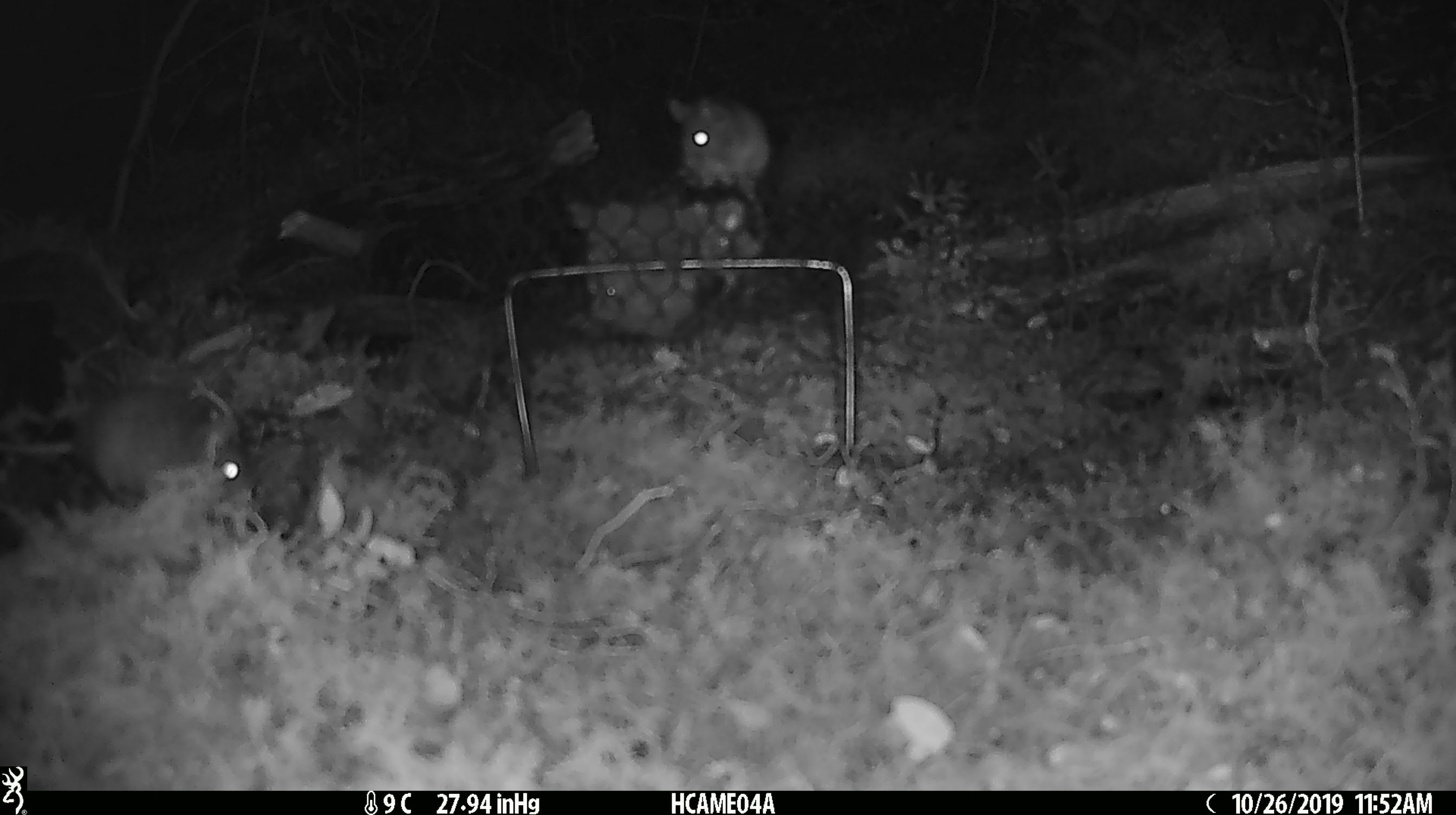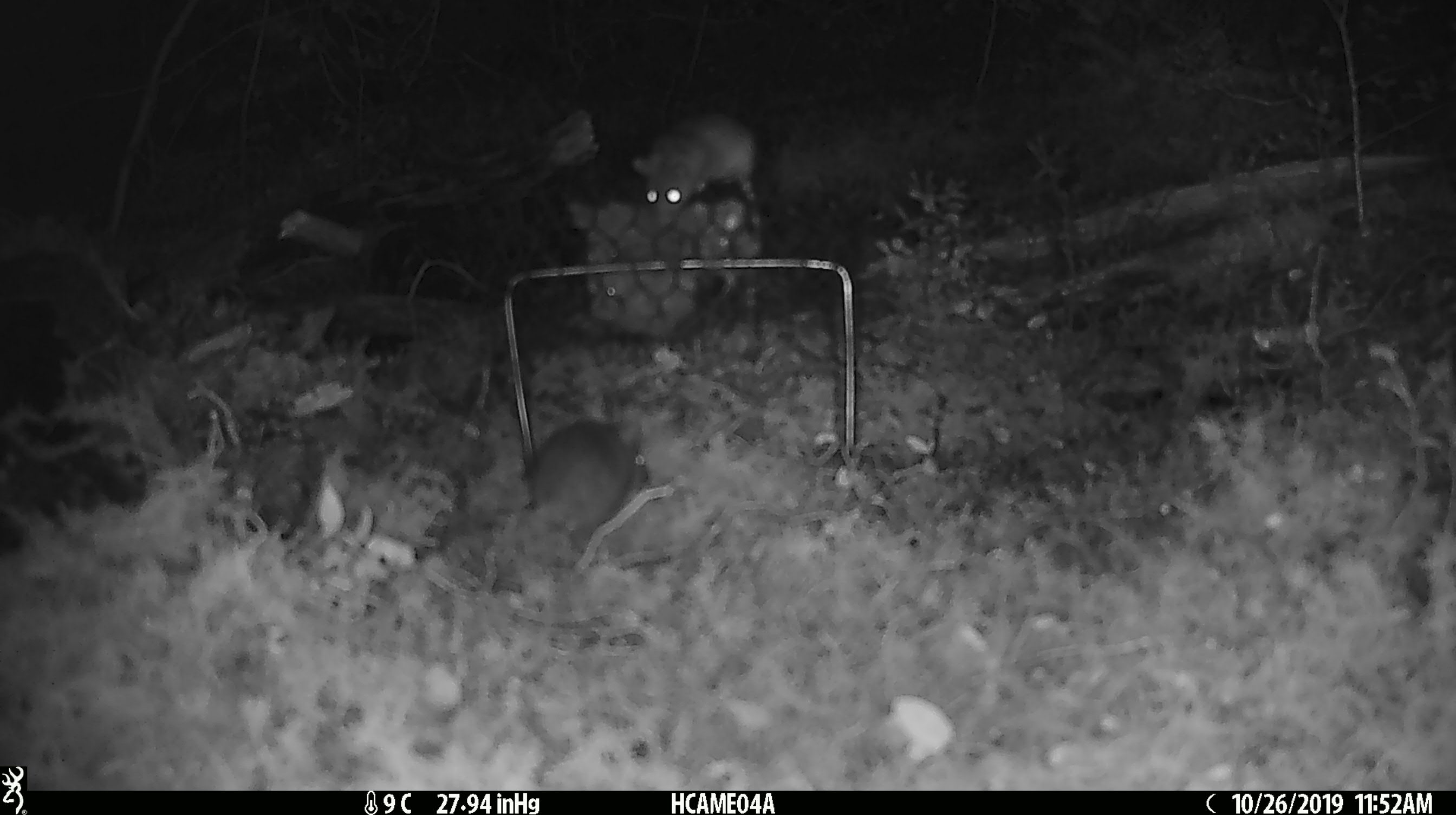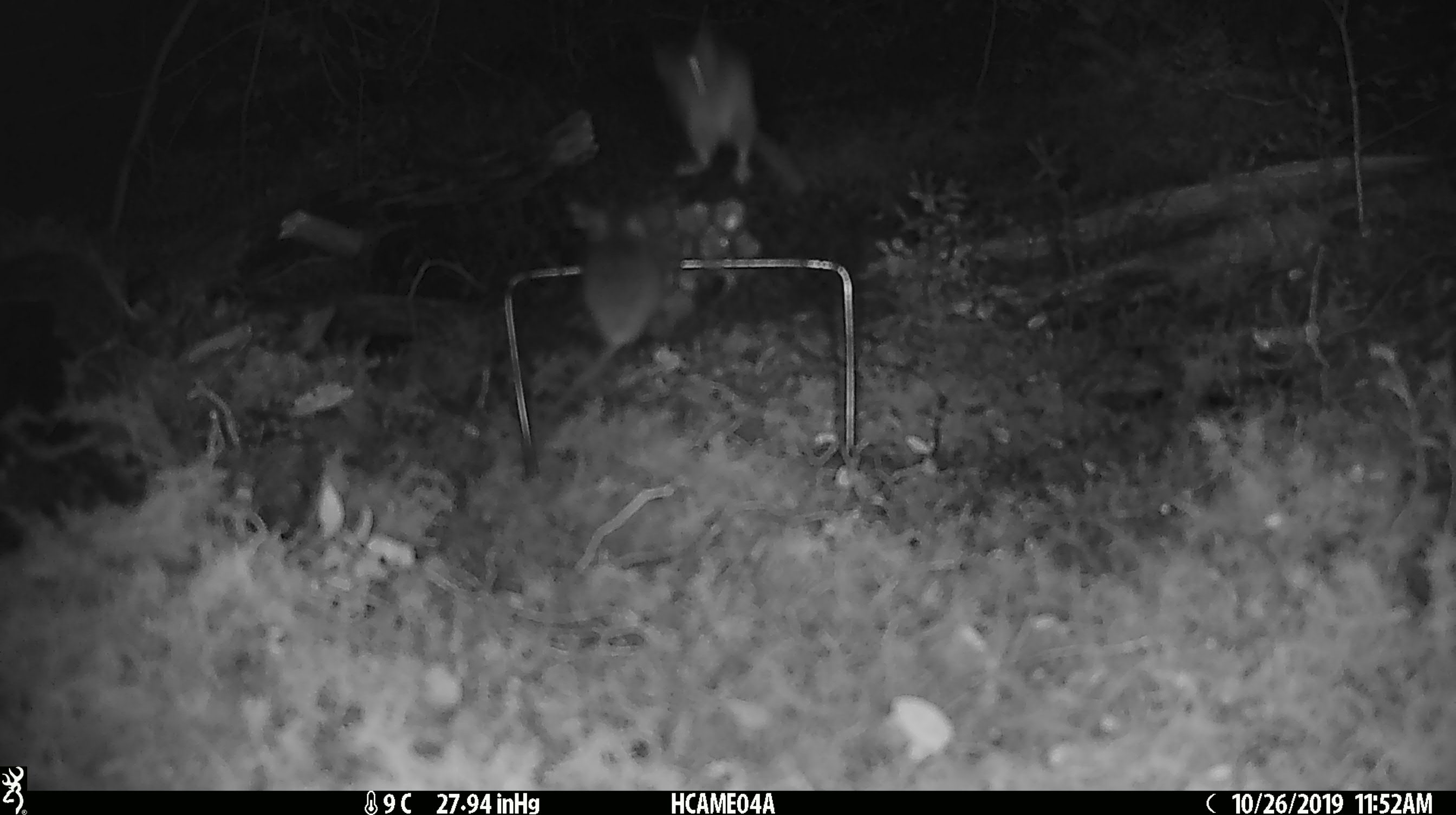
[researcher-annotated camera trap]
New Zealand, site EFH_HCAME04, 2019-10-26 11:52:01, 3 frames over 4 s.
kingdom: Animalia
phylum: Chordata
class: Mammalia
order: Rodentia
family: Muridae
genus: Mus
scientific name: Mus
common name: mouse